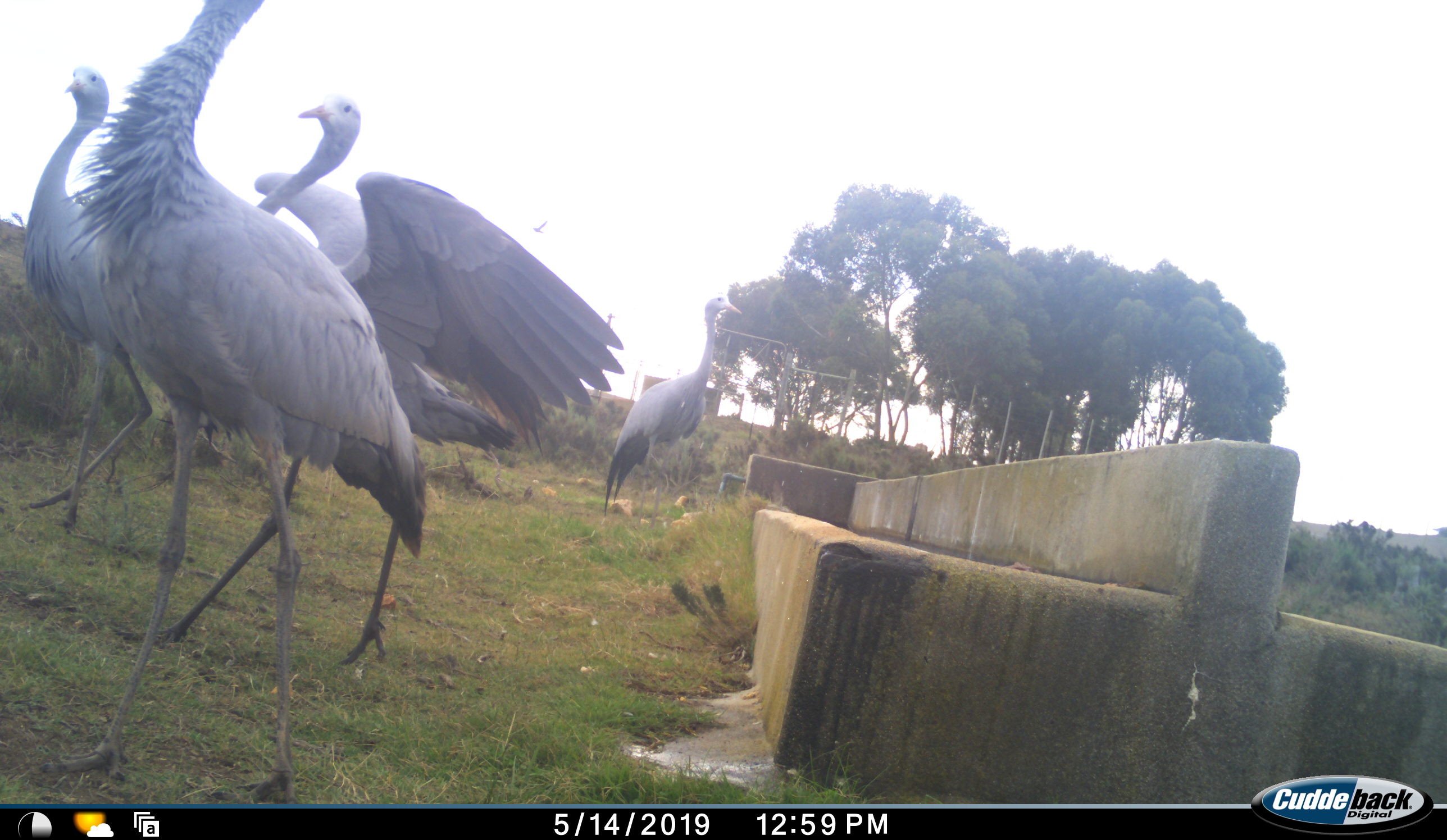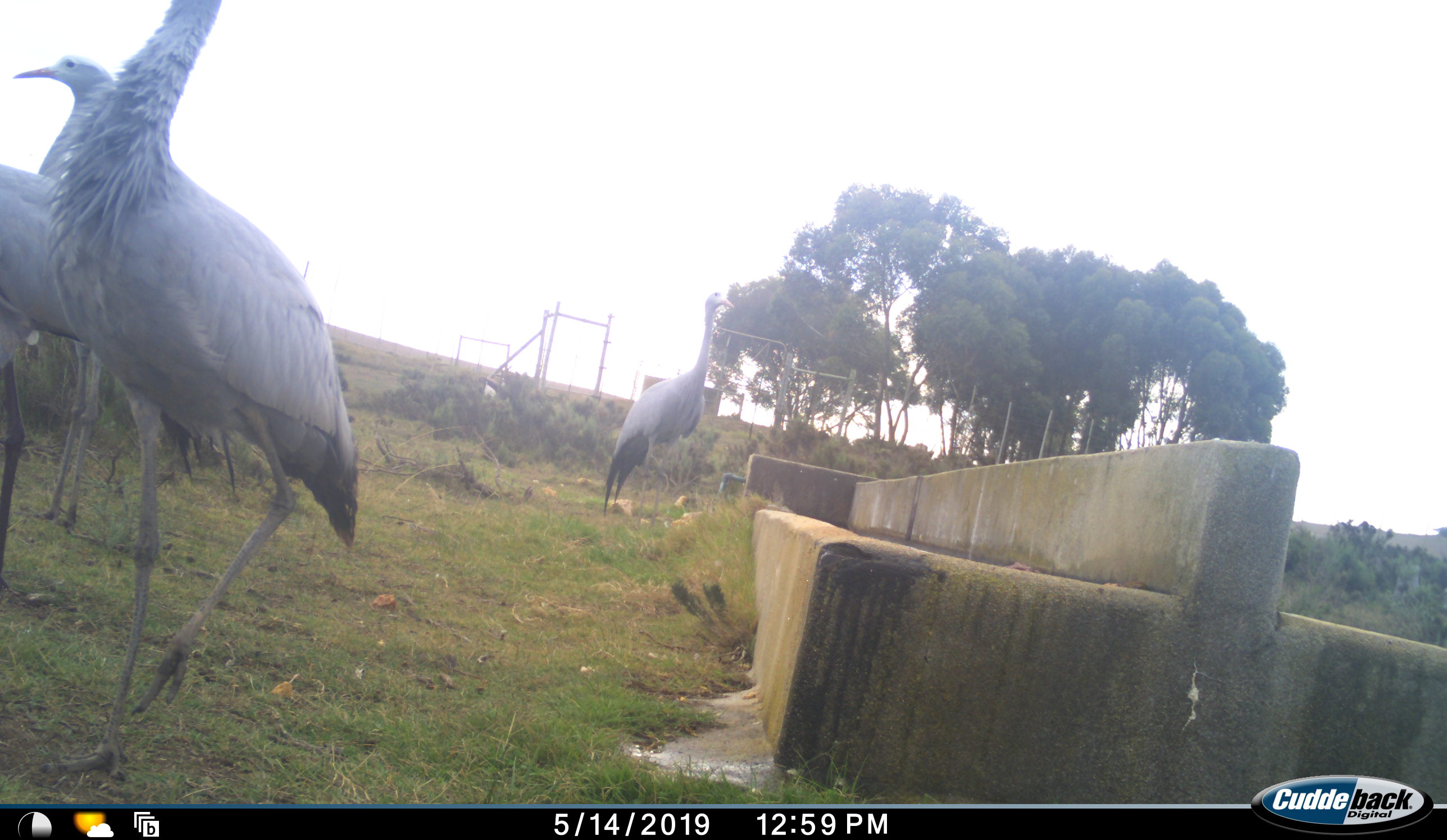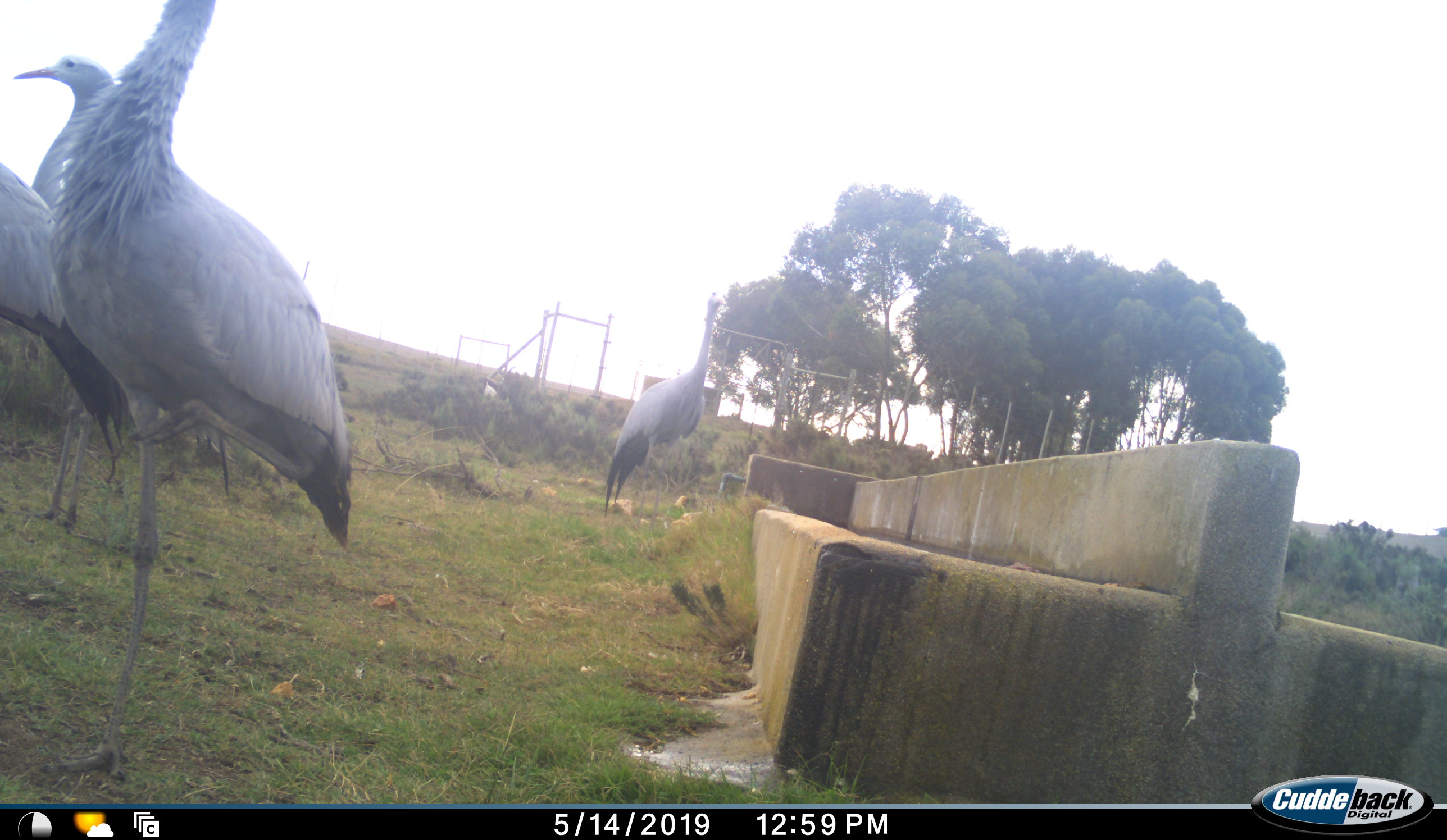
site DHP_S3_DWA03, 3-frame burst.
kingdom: Animalia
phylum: Chordata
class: Aves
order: Gruiformes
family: Gruidae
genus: Anthropoides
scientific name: Anthropoides paradiseus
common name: blue crane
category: craneblue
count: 4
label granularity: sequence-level